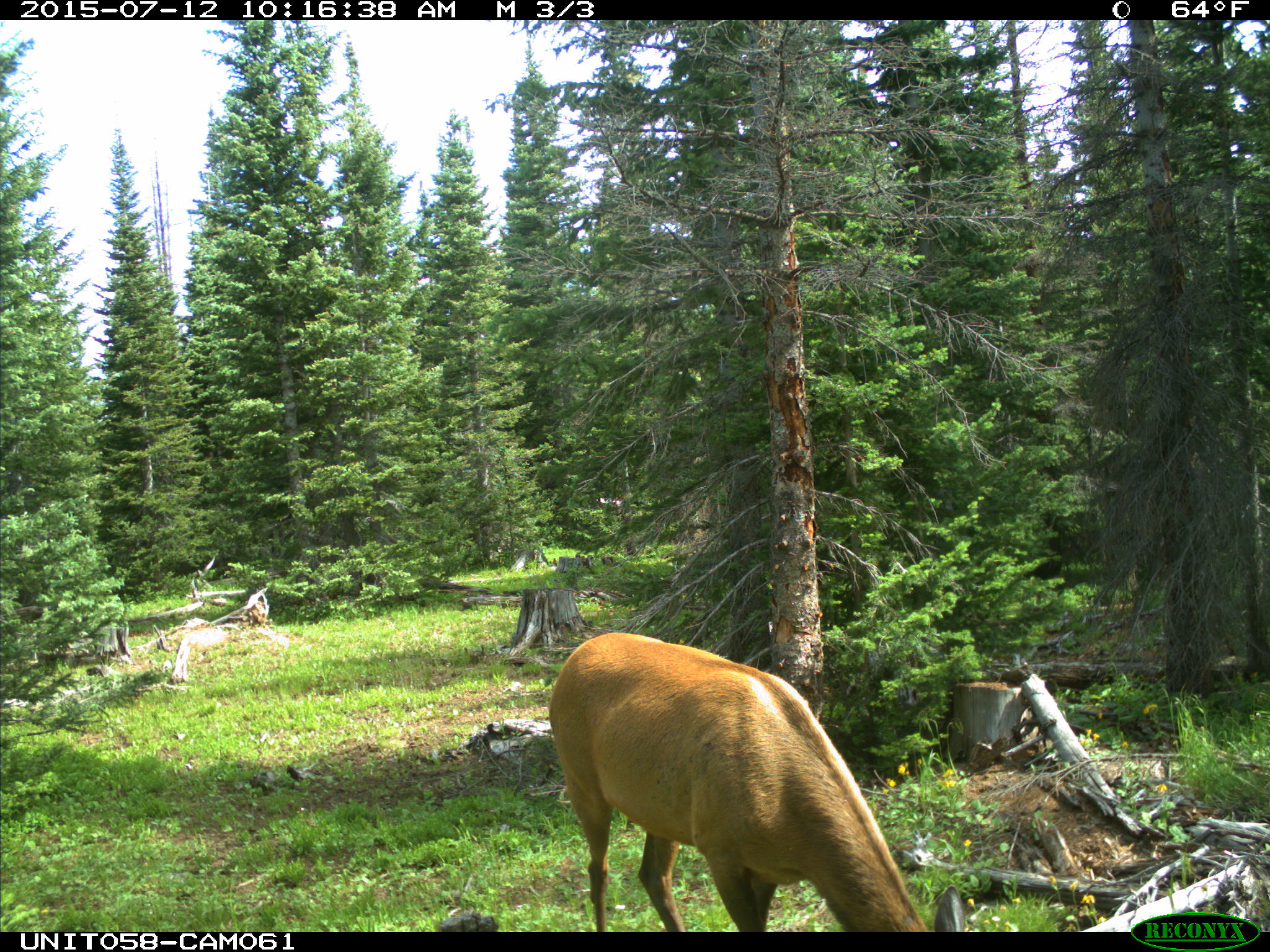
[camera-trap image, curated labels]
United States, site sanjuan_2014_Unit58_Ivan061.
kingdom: Animalia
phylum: Chordata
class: Mammalia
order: Artiodactyla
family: Cervidae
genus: Cervus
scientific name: Cervus elaphus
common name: red deer